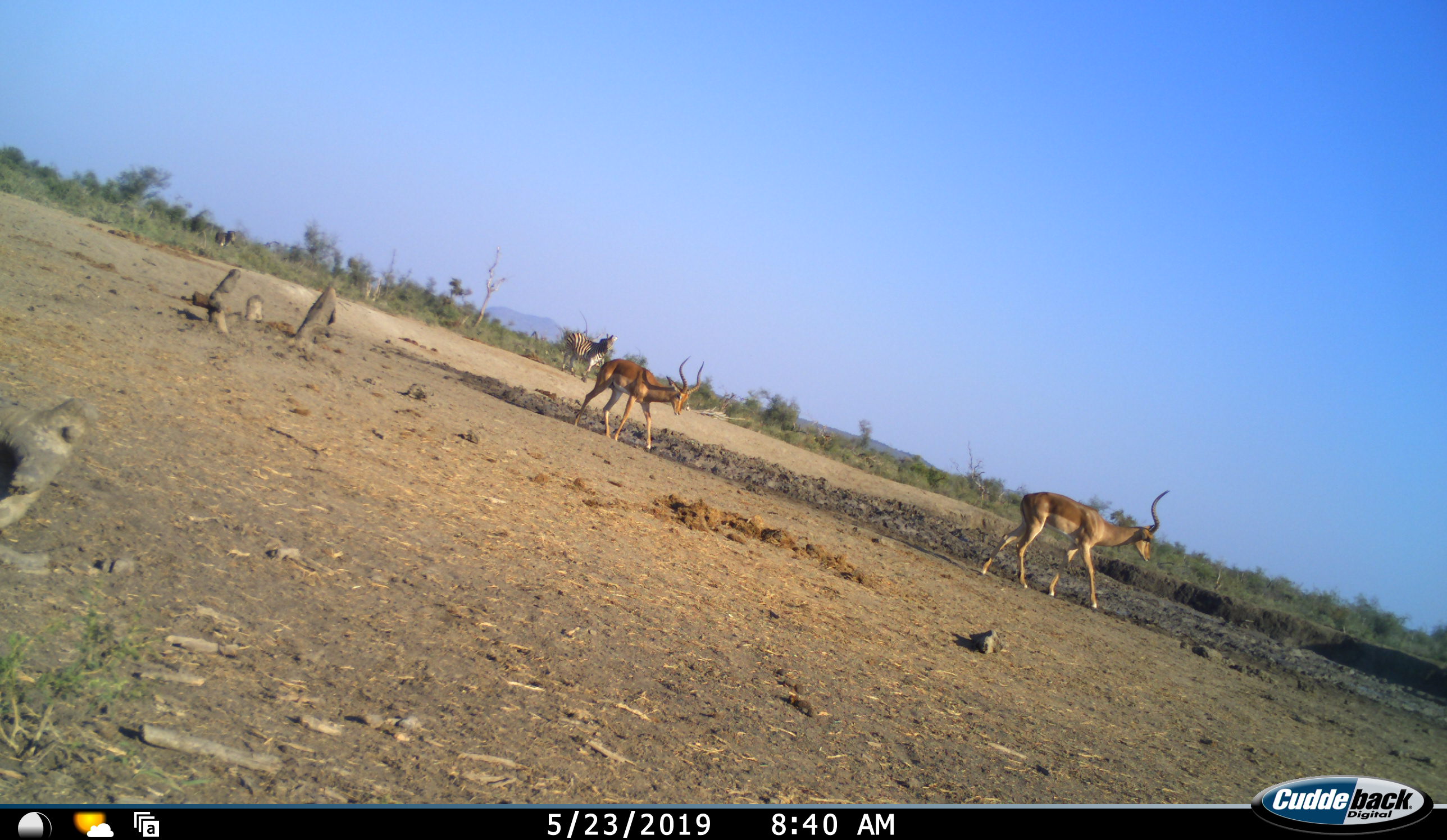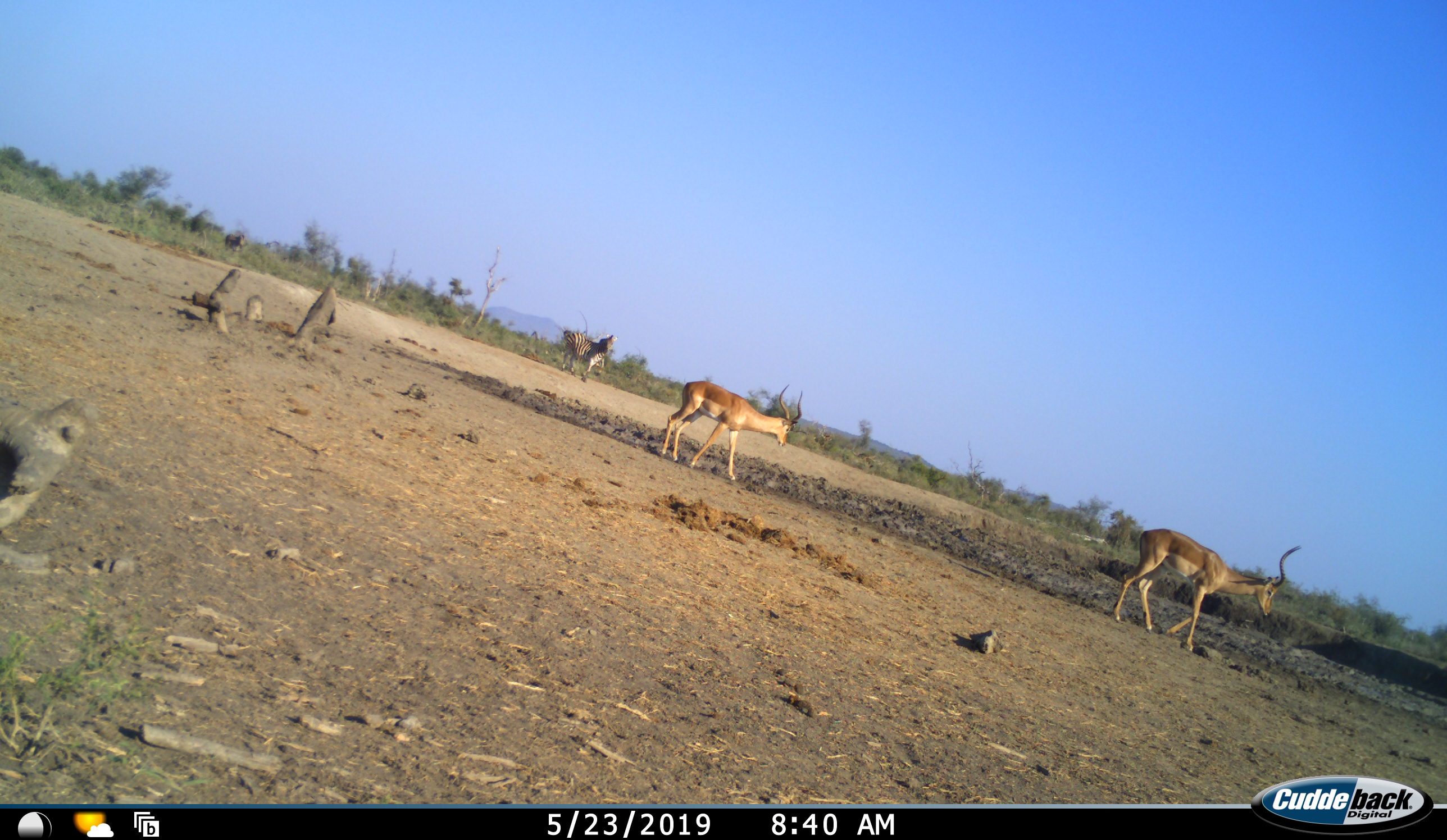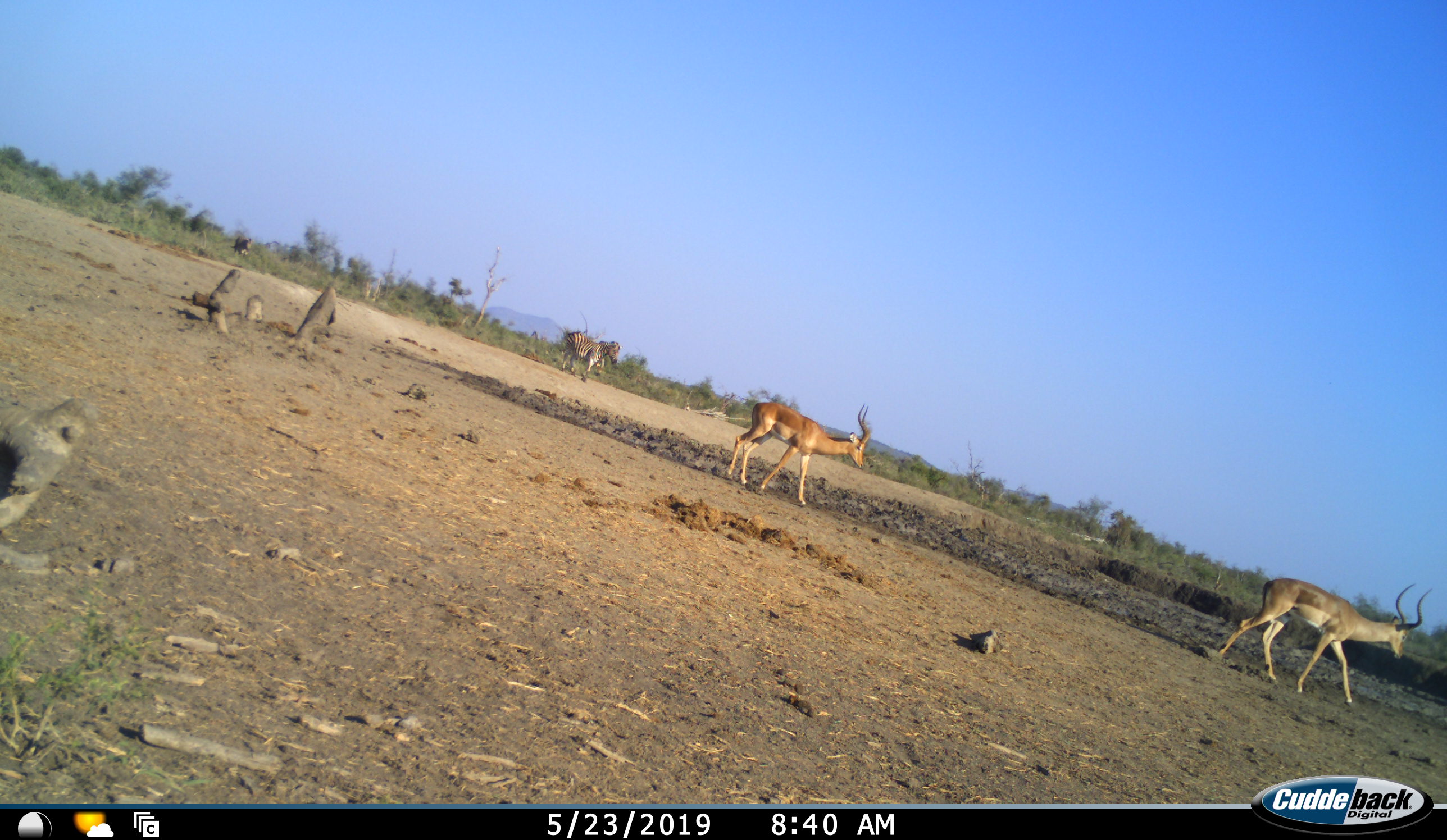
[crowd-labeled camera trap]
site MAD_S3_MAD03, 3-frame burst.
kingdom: Animalia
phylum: Chordata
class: Mammalia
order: Artiodactyla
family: Bovidae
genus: Aepyceros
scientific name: Aepyceros melampus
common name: impala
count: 2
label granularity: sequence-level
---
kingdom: Animalia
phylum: Chordata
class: Mammalia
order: Perissodactyla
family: Equidae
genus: Equus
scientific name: Equus quagga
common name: plains zebra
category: zebraplains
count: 2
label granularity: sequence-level